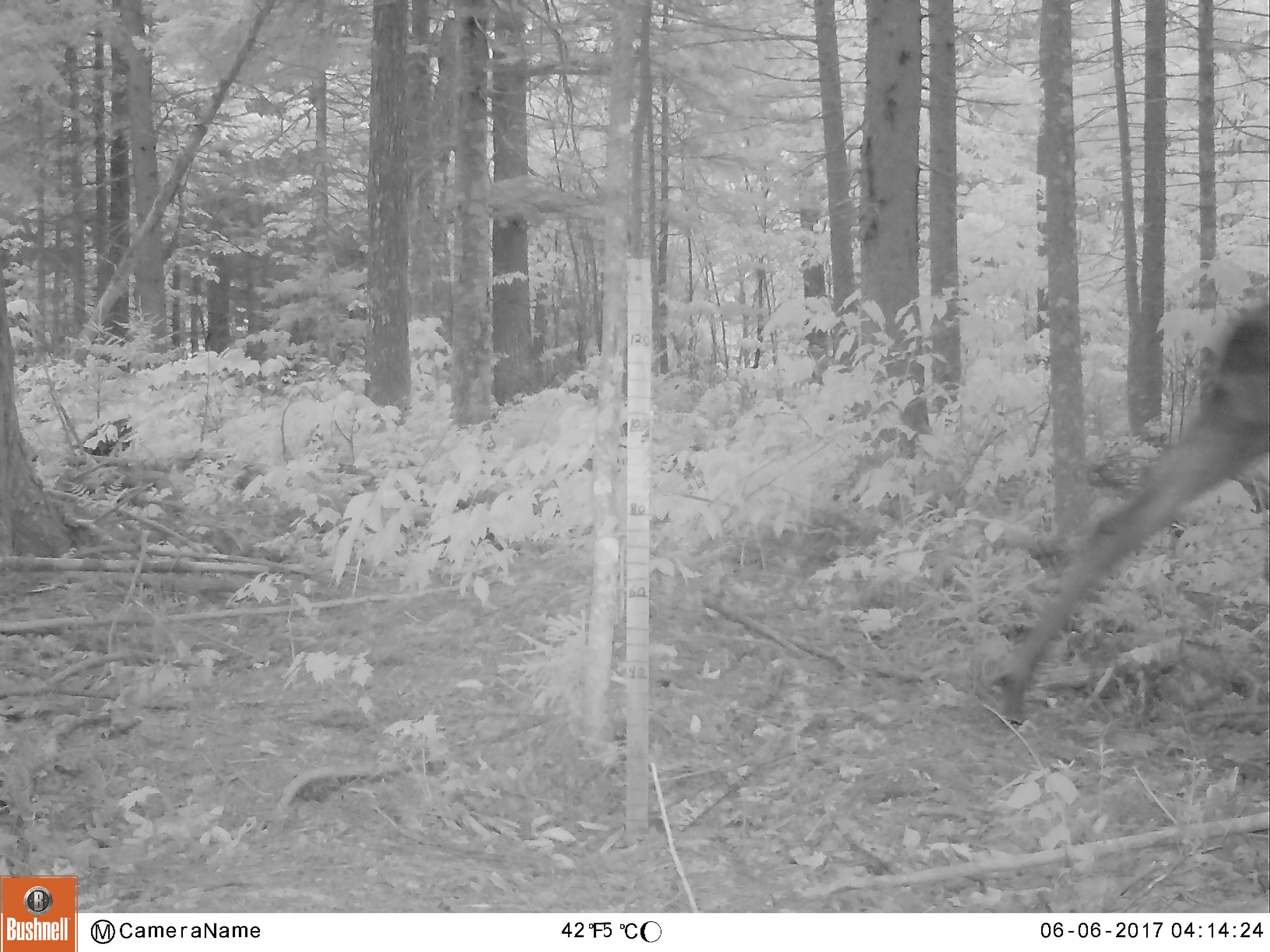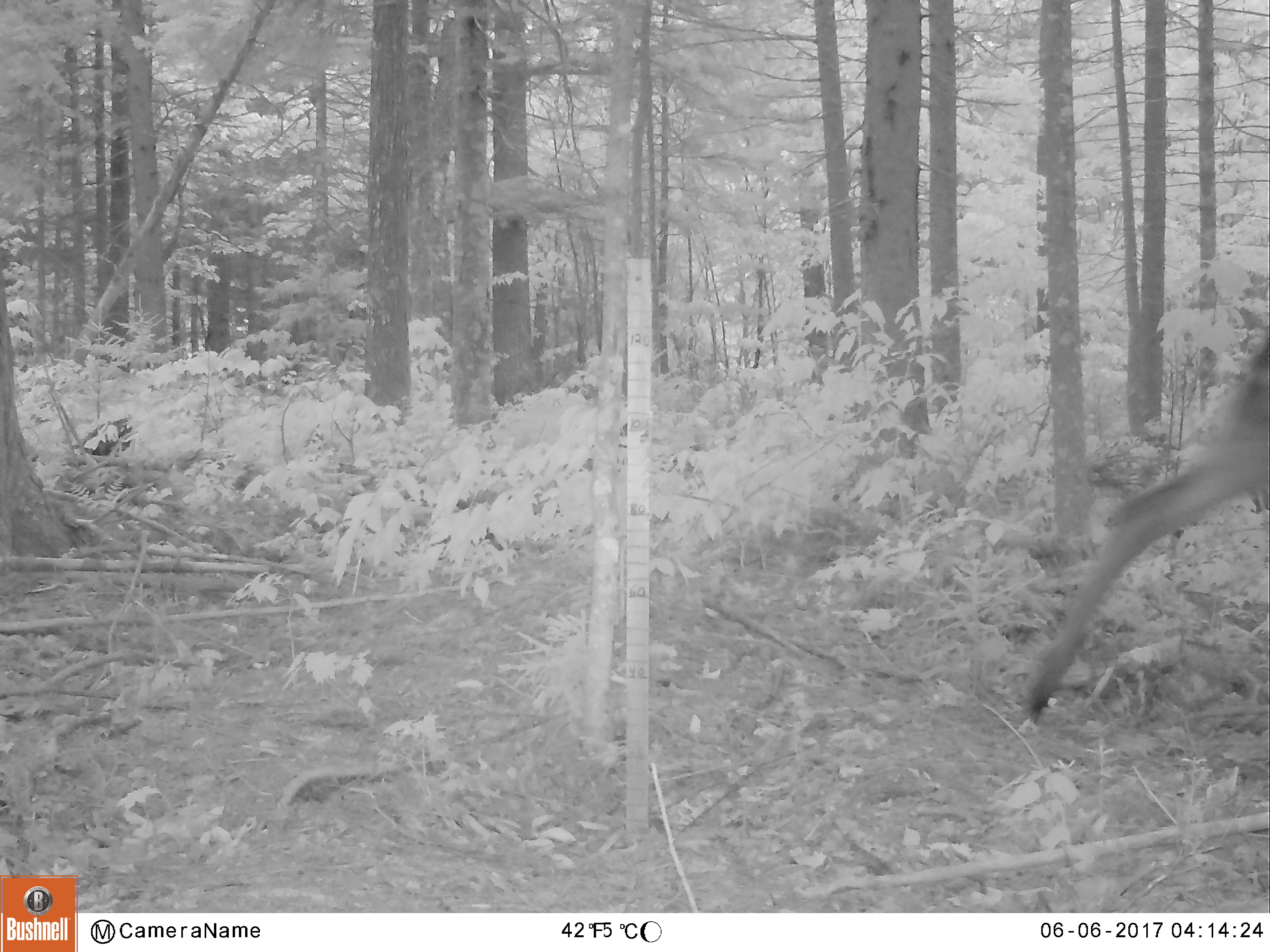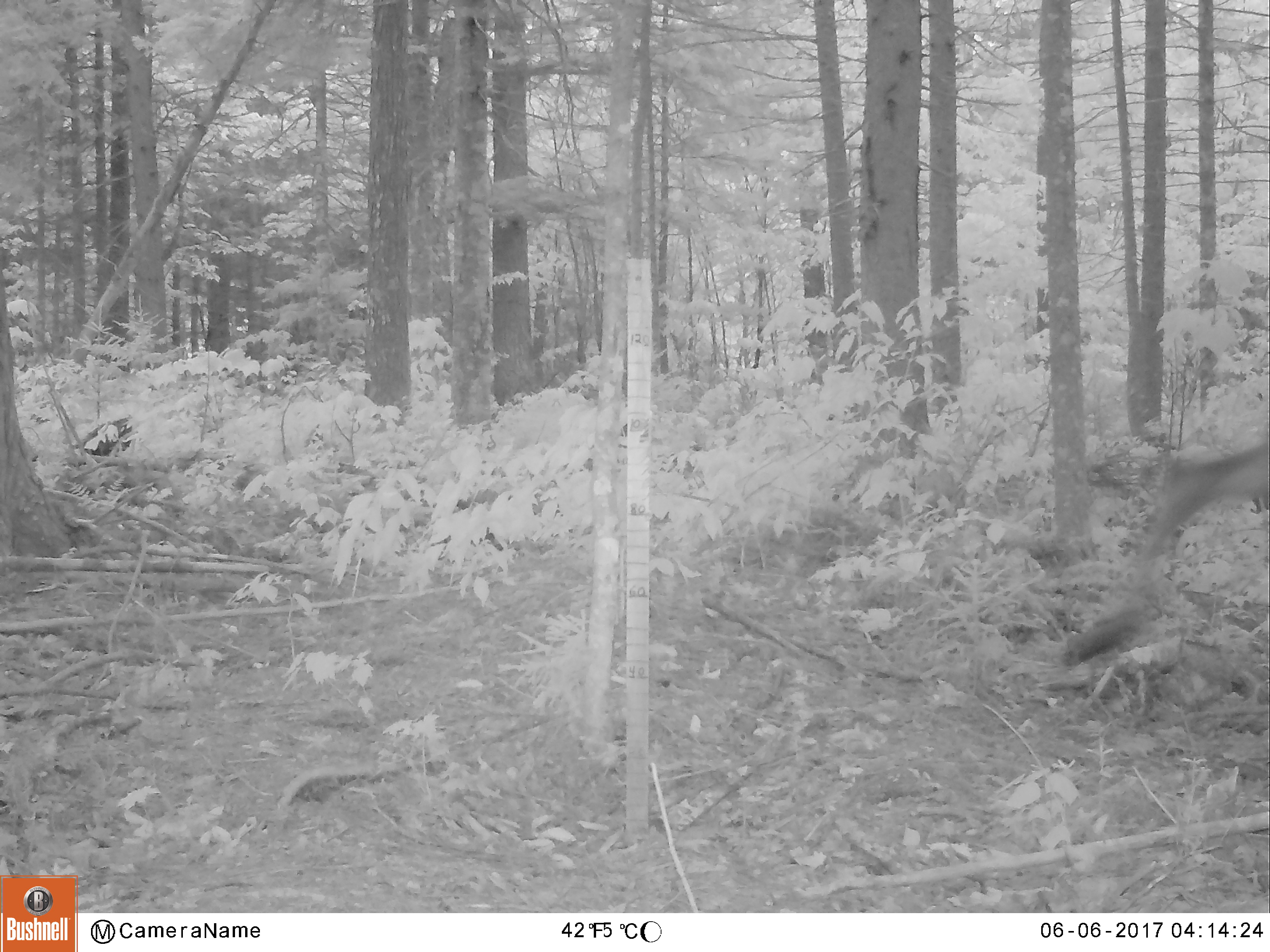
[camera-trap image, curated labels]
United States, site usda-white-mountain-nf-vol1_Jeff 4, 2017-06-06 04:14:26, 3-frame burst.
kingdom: Animalia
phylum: Chordata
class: Mammalia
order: Artiodactyla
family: Cervidae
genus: Alces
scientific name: Alces alces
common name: moose